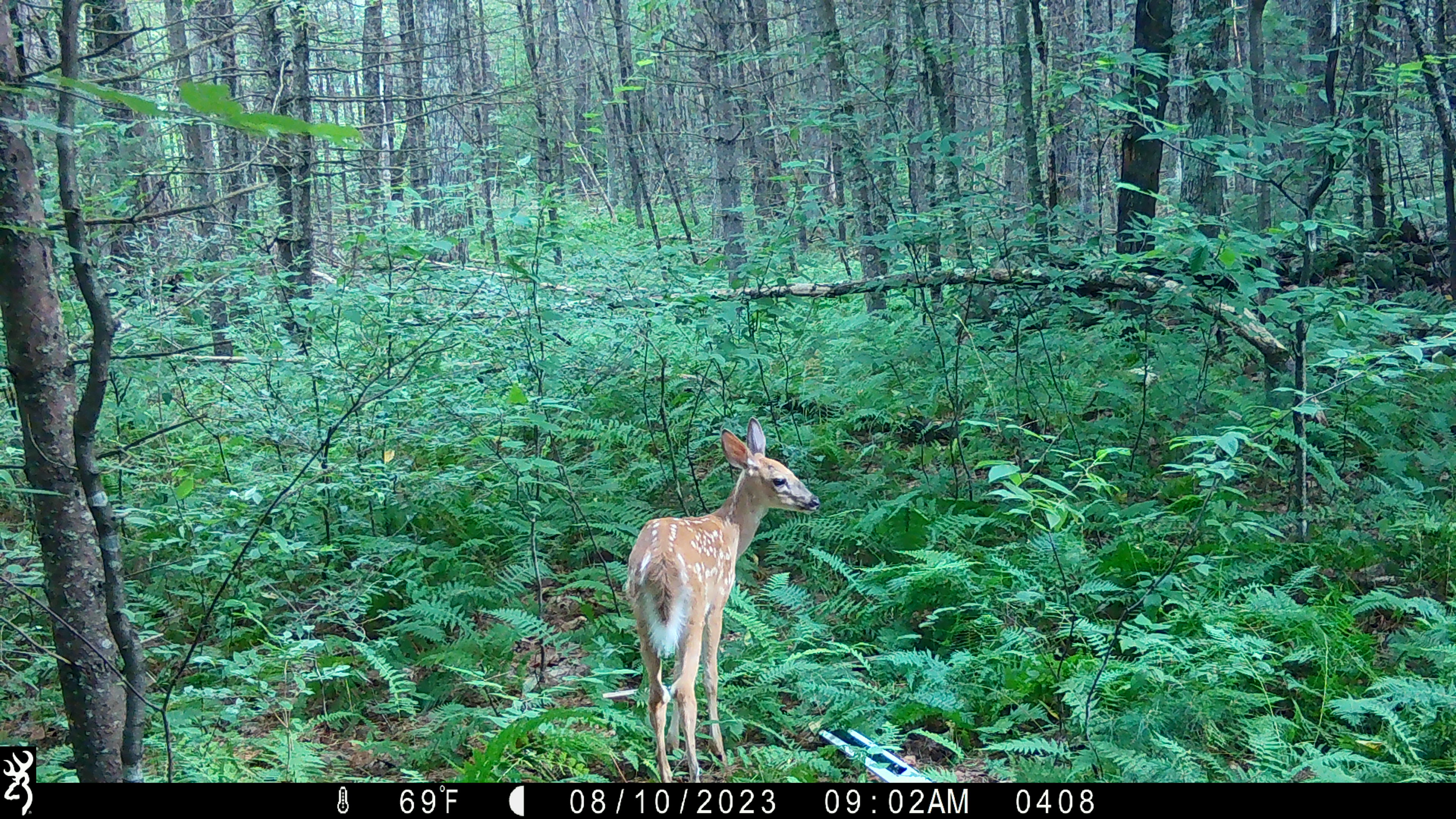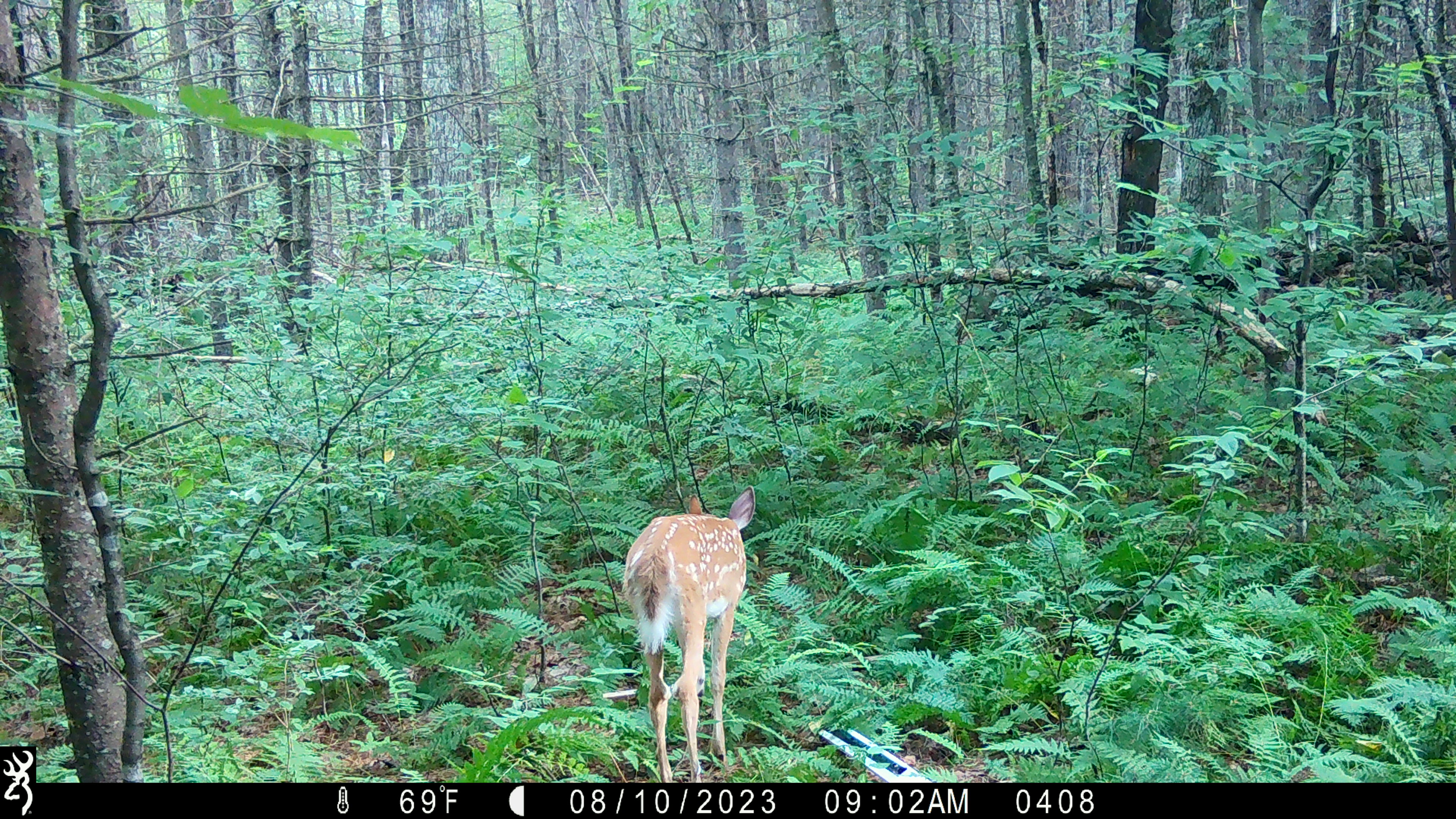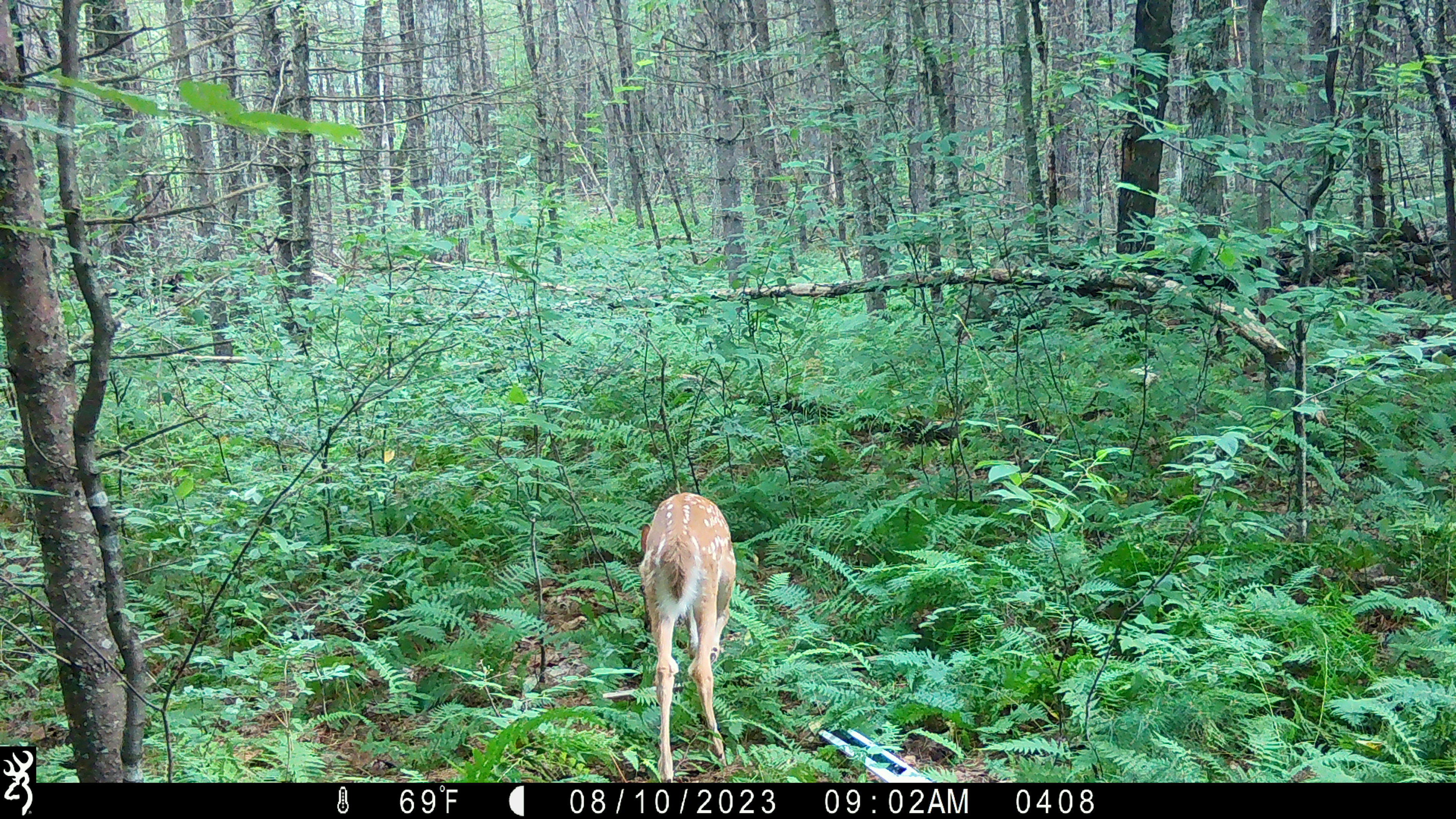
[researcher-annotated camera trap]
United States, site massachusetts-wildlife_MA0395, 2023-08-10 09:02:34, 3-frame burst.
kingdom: Animalia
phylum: Chordata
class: Mammalia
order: Artiodactyla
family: Cervidae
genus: Odocoileus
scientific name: Odocoileus virginianus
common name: white-tailed deer